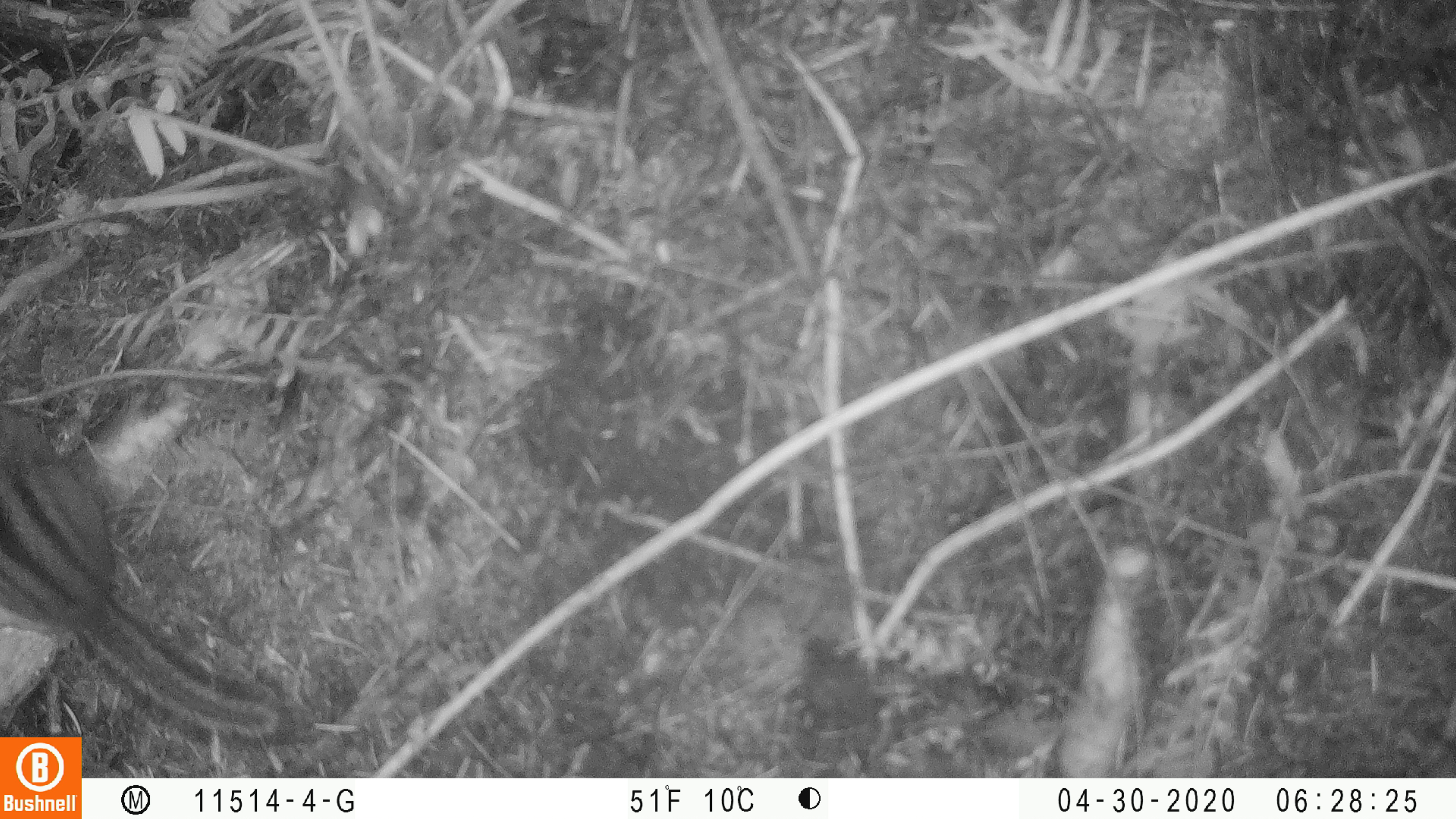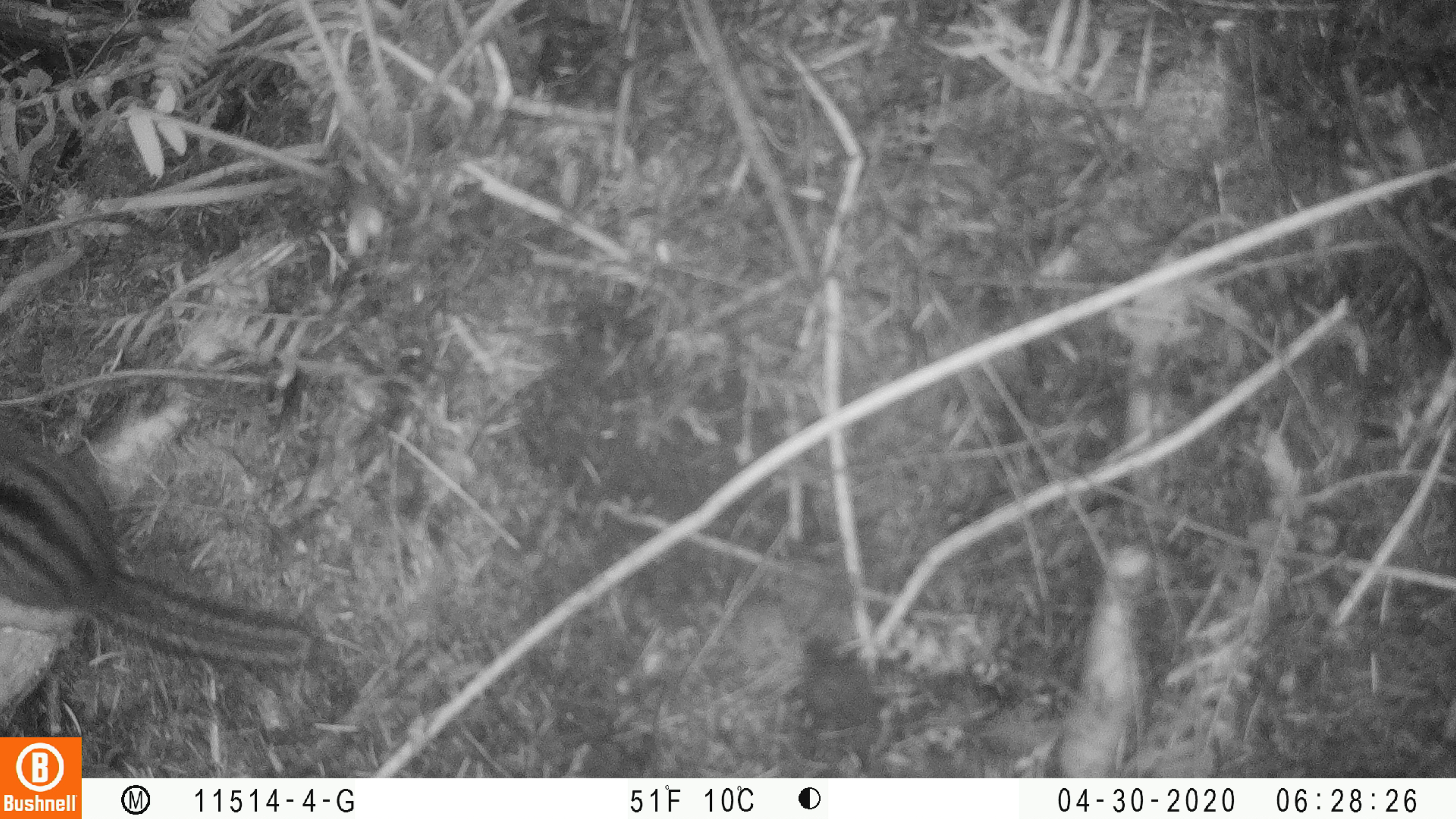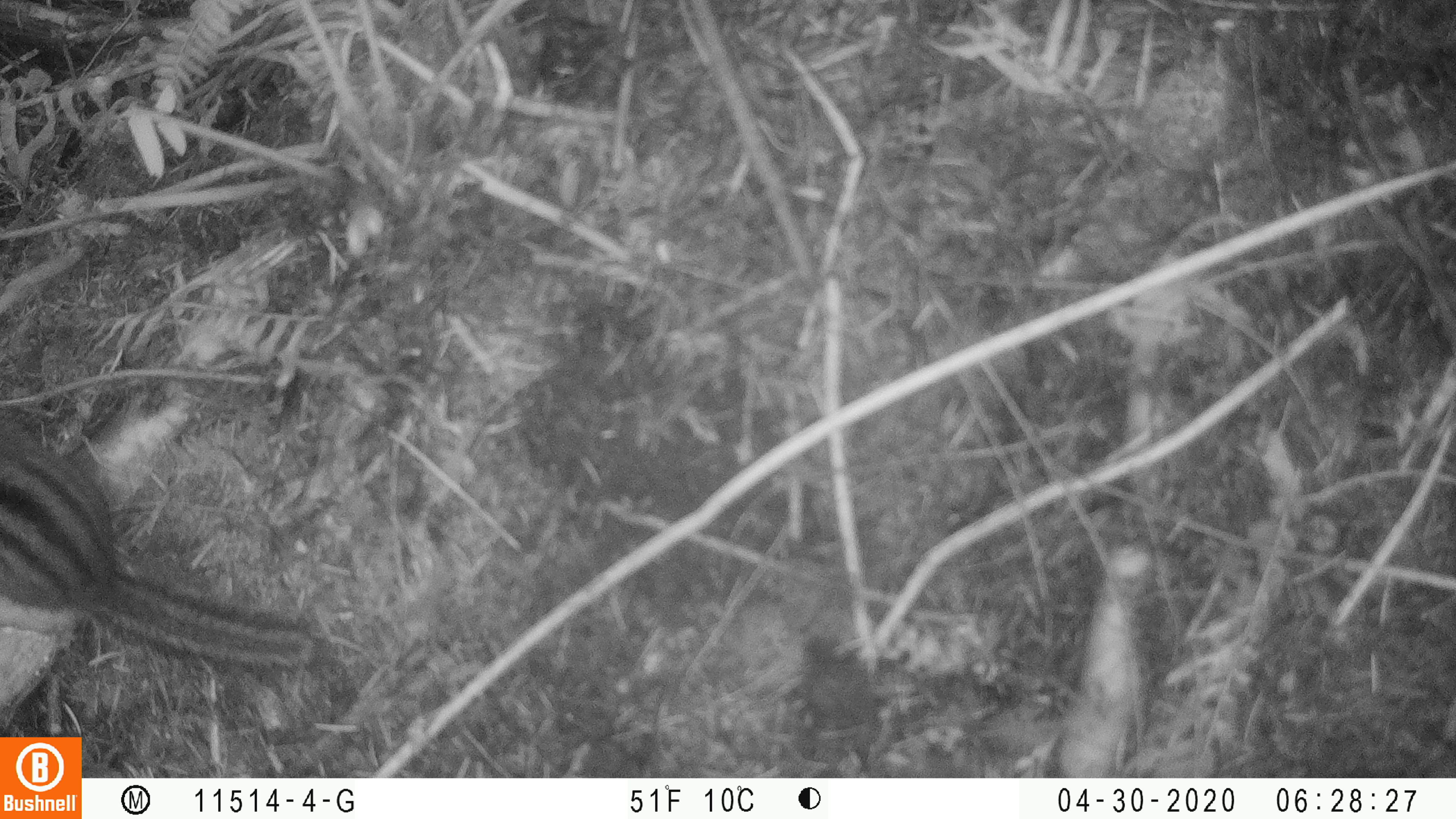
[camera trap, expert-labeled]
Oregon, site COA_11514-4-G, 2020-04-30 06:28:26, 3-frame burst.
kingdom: Animalia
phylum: Chordata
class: Mammalia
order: Rodentia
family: Sciuridae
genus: Neotamias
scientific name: Neotamias townsendii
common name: townsend's chipmunk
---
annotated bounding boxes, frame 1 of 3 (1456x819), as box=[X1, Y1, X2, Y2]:
townsend's chipmunk: box=[2, 389, 302, 730]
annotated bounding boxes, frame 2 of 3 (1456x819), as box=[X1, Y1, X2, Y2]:
townsend's chipmunk: box=[2, 421, 336, 681]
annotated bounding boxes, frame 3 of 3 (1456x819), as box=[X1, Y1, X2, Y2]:
townsend's chipmunk: box=[0, 406, 340, 687]